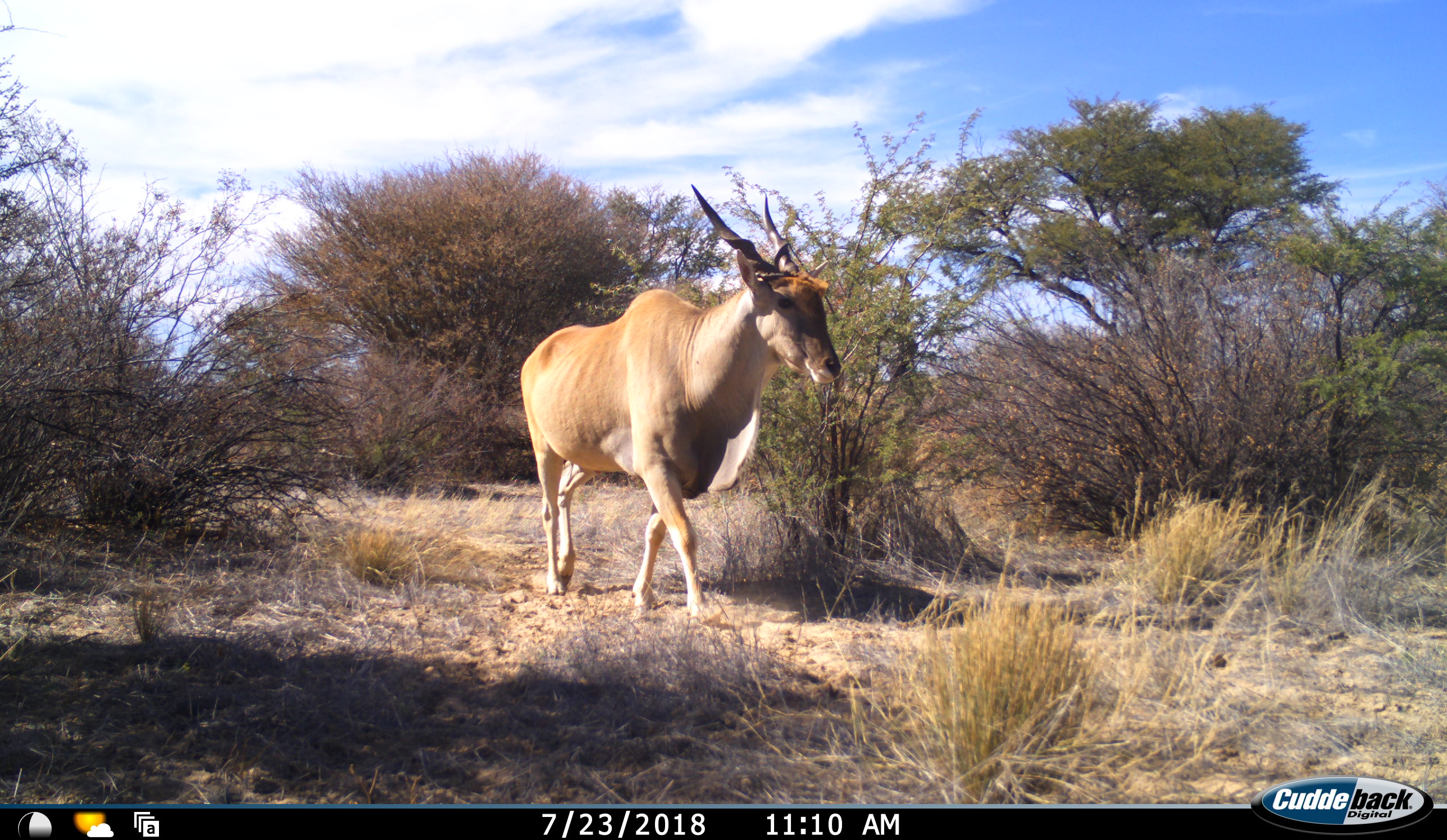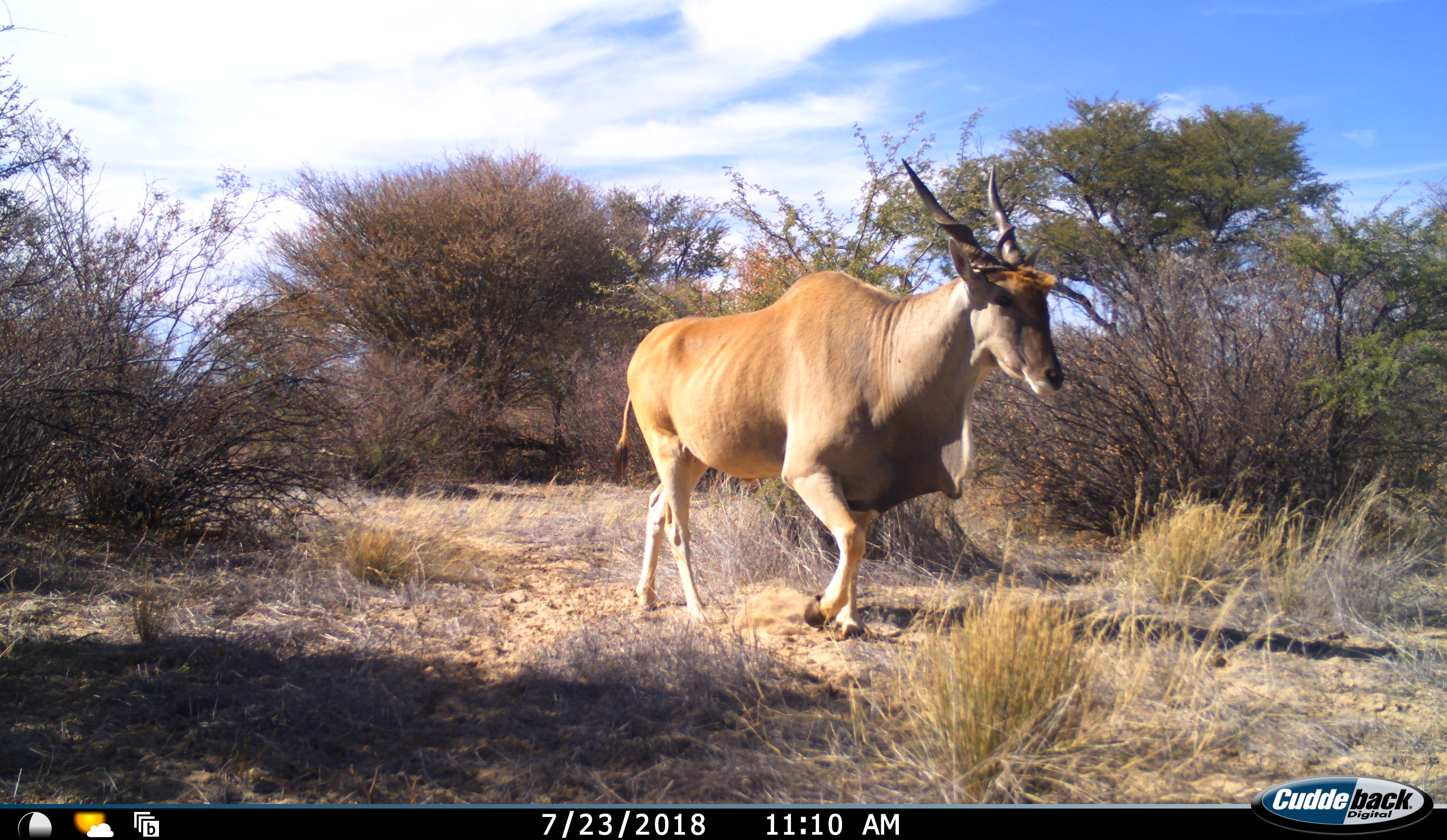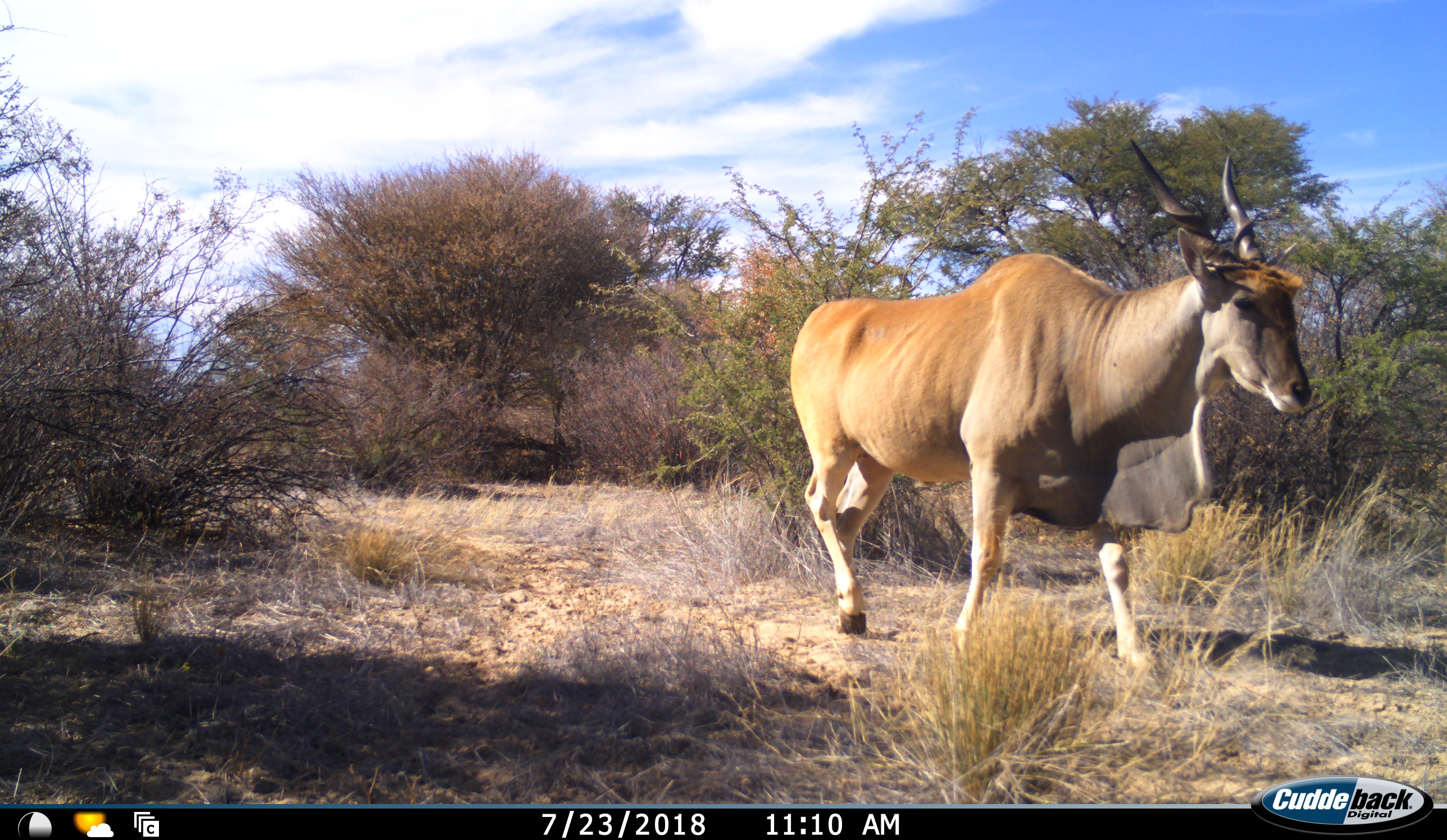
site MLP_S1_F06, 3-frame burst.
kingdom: Animalia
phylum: Chordata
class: Mammalia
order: Artiodactyla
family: Bovidae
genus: Tragelaphus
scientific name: Tragelaphus oryx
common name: eland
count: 1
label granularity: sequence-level